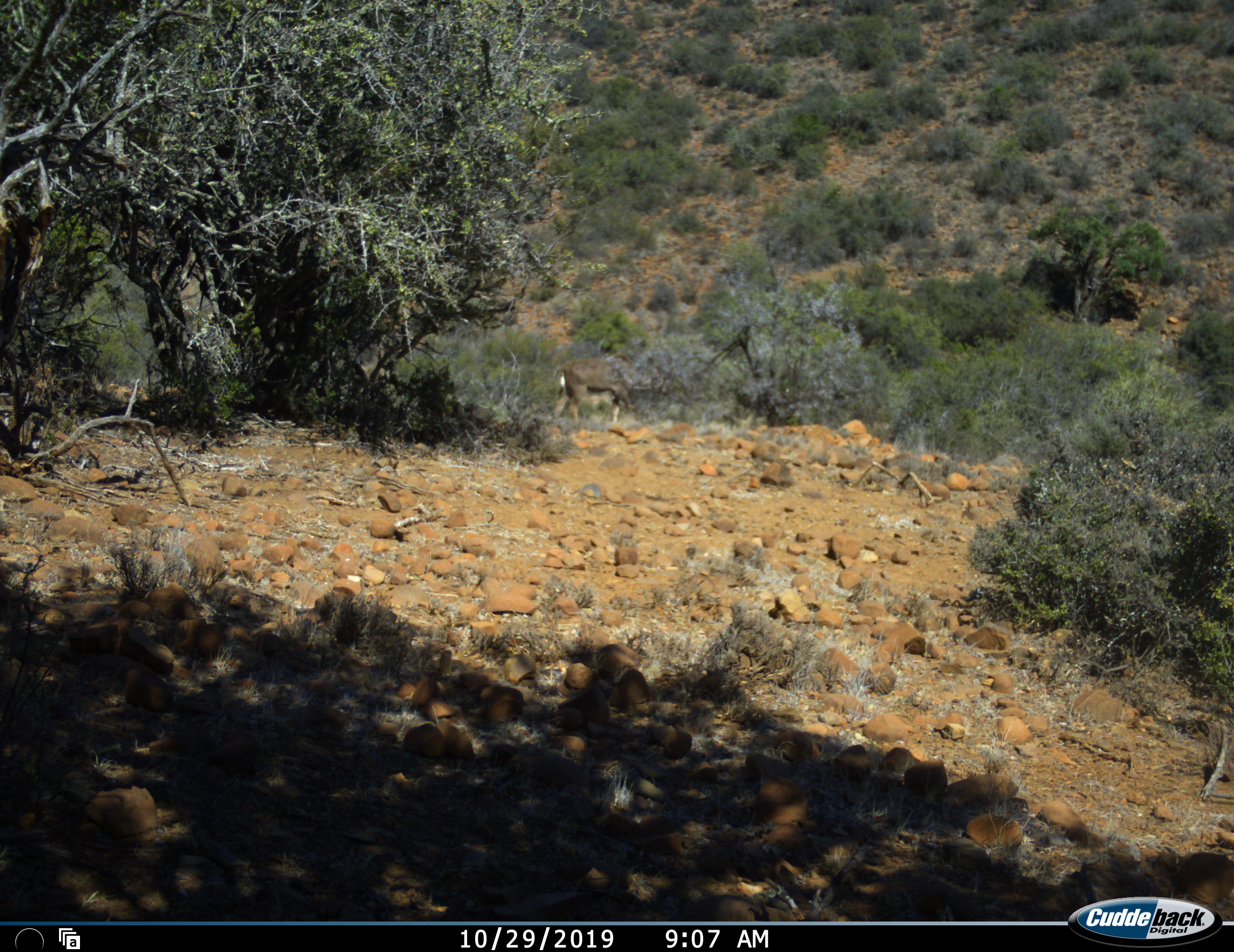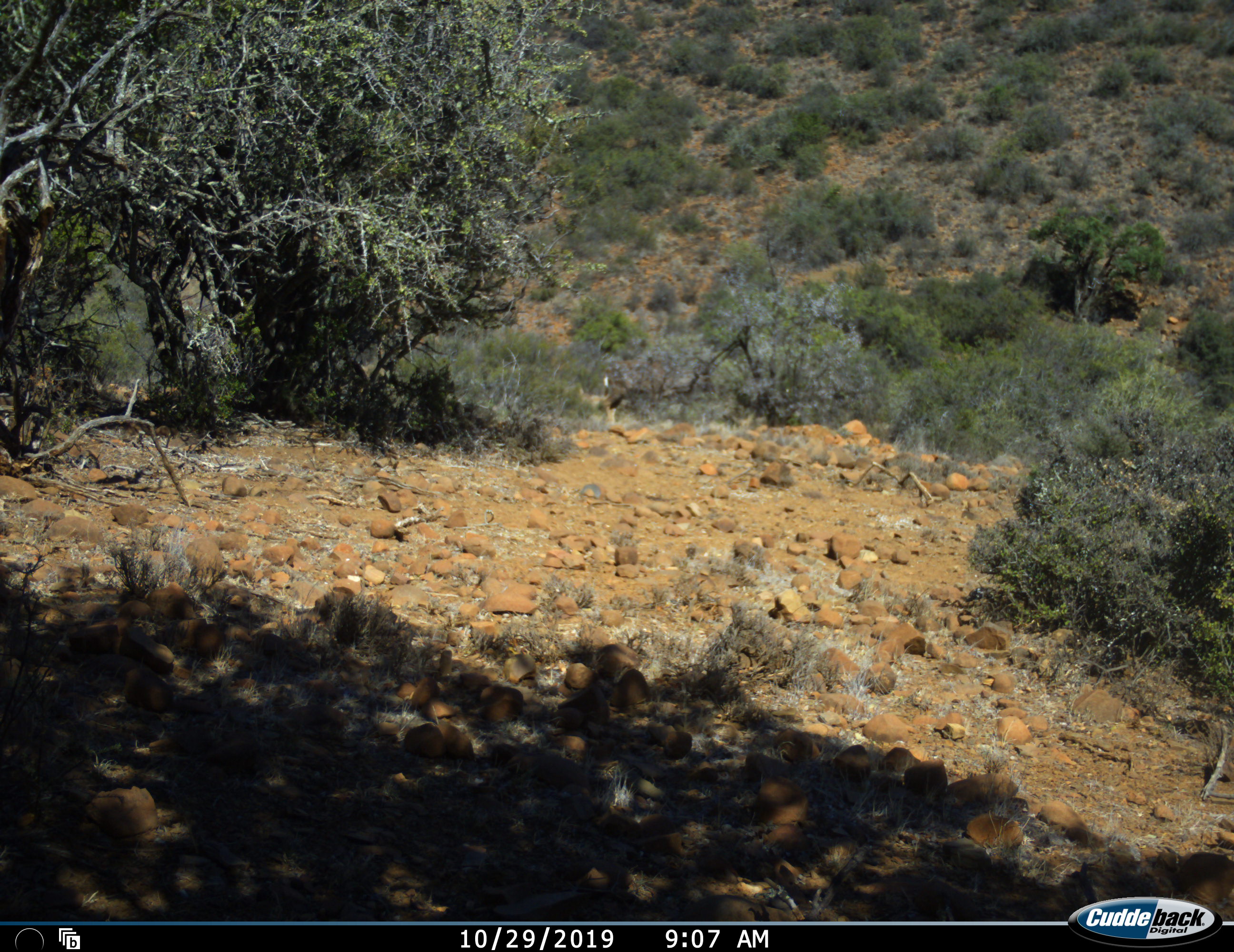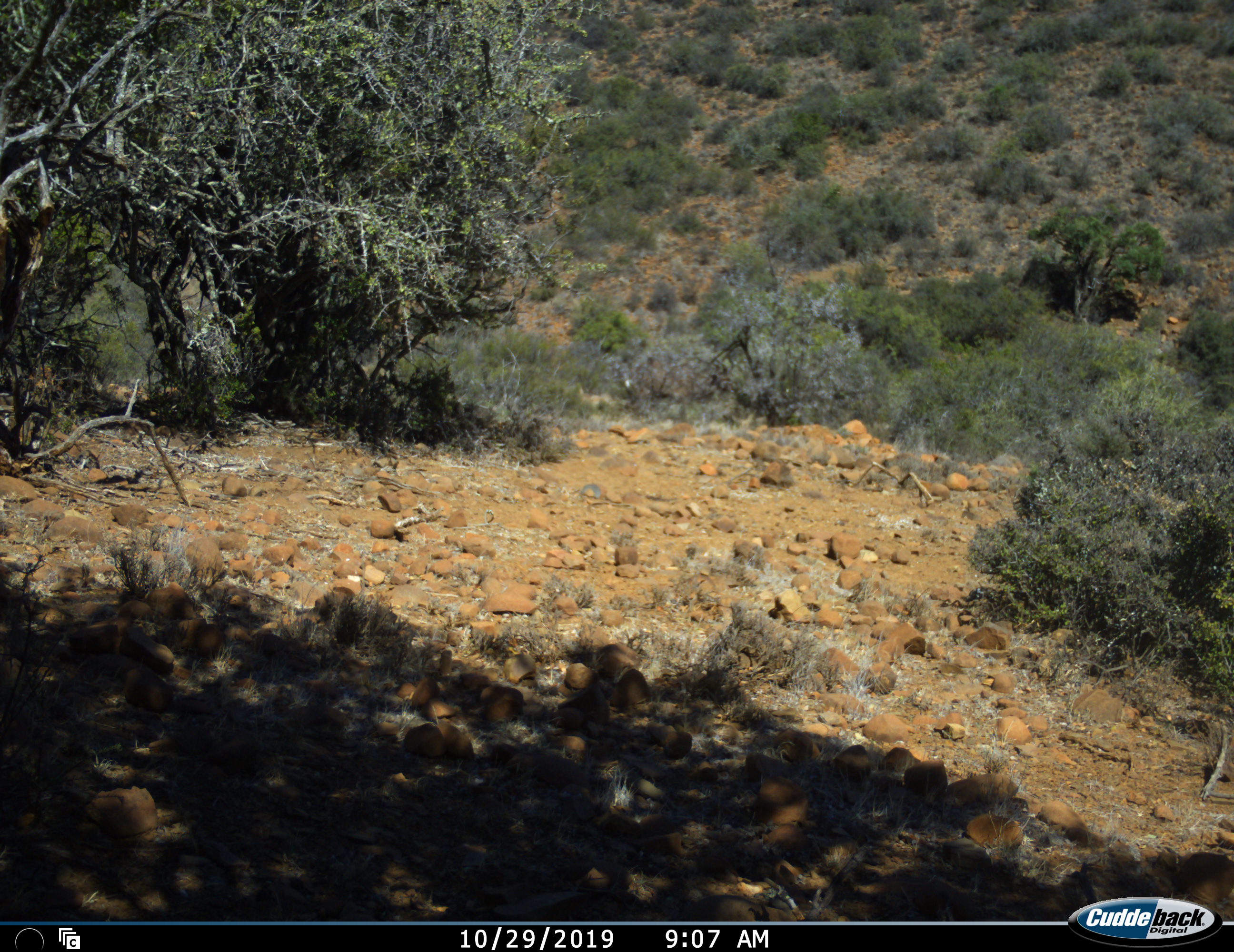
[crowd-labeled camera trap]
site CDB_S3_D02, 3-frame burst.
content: unidentified animal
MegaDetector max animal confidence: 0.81